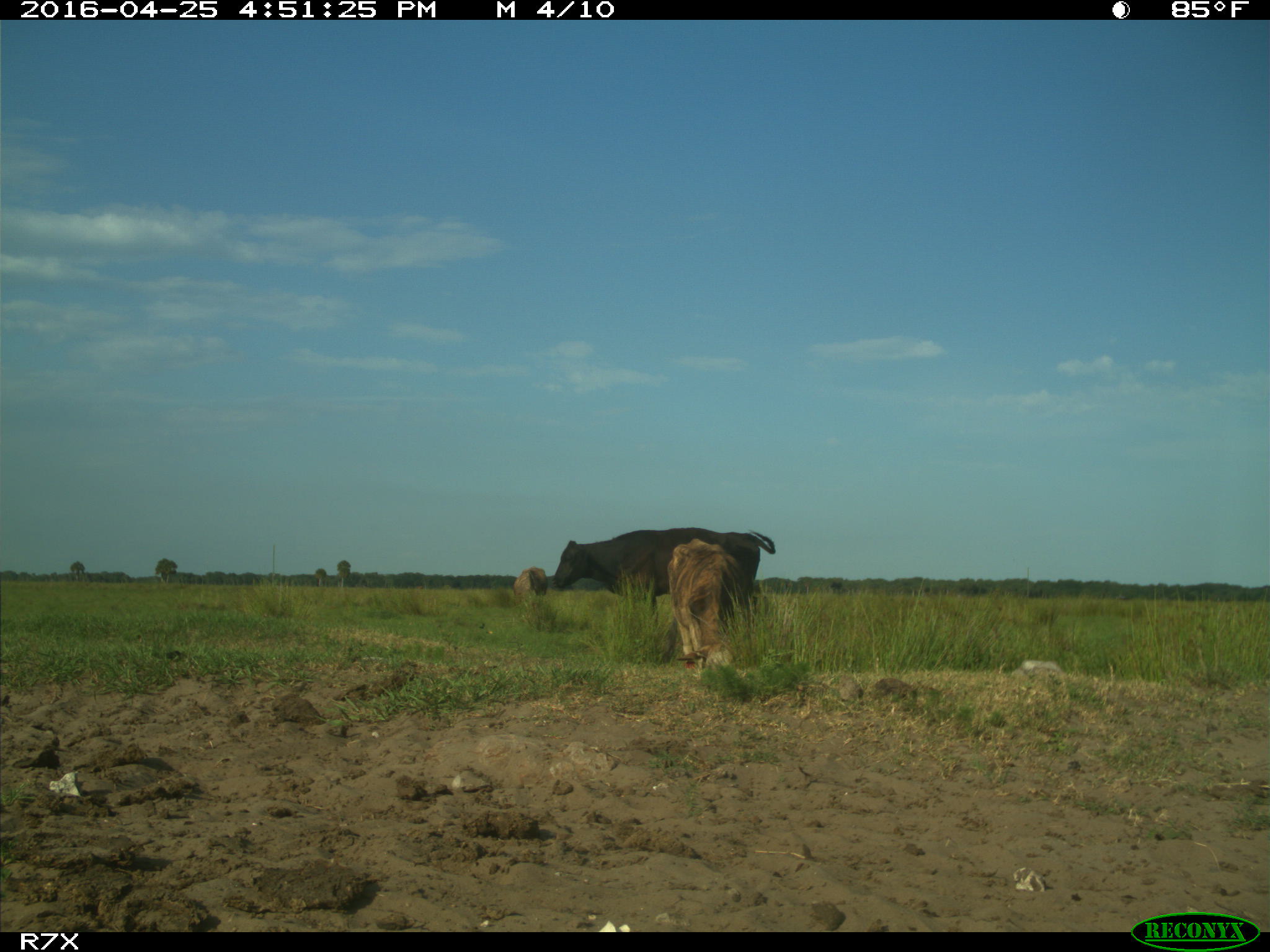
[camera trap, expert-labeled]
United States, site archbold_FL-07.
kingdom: Animalia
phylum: Chordata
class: Mammalia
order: Artiodactyla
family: Bovidae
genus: Bos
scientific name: Bos taurus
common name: domestic cow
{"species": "Bos taurus (domestic cow)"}